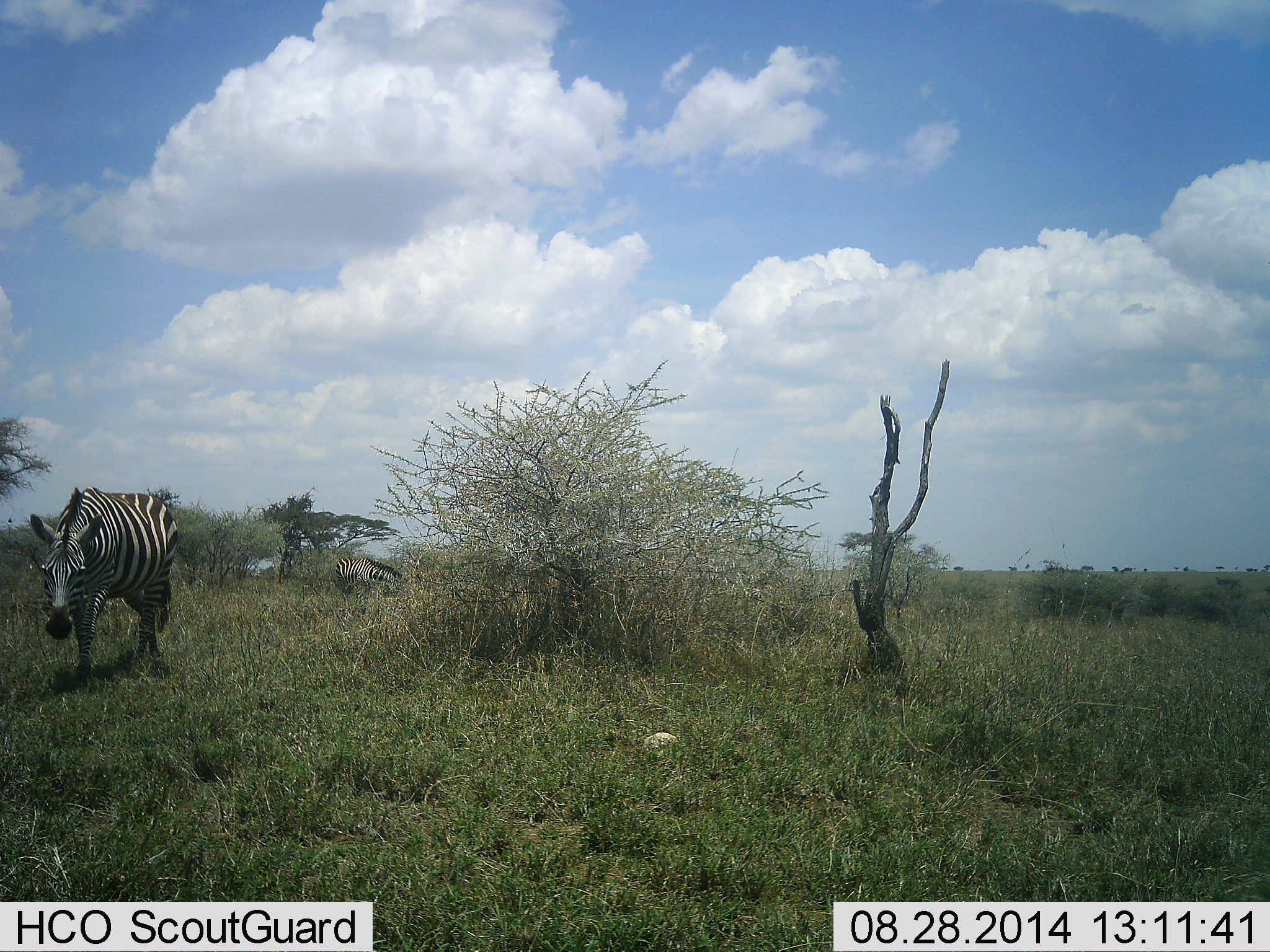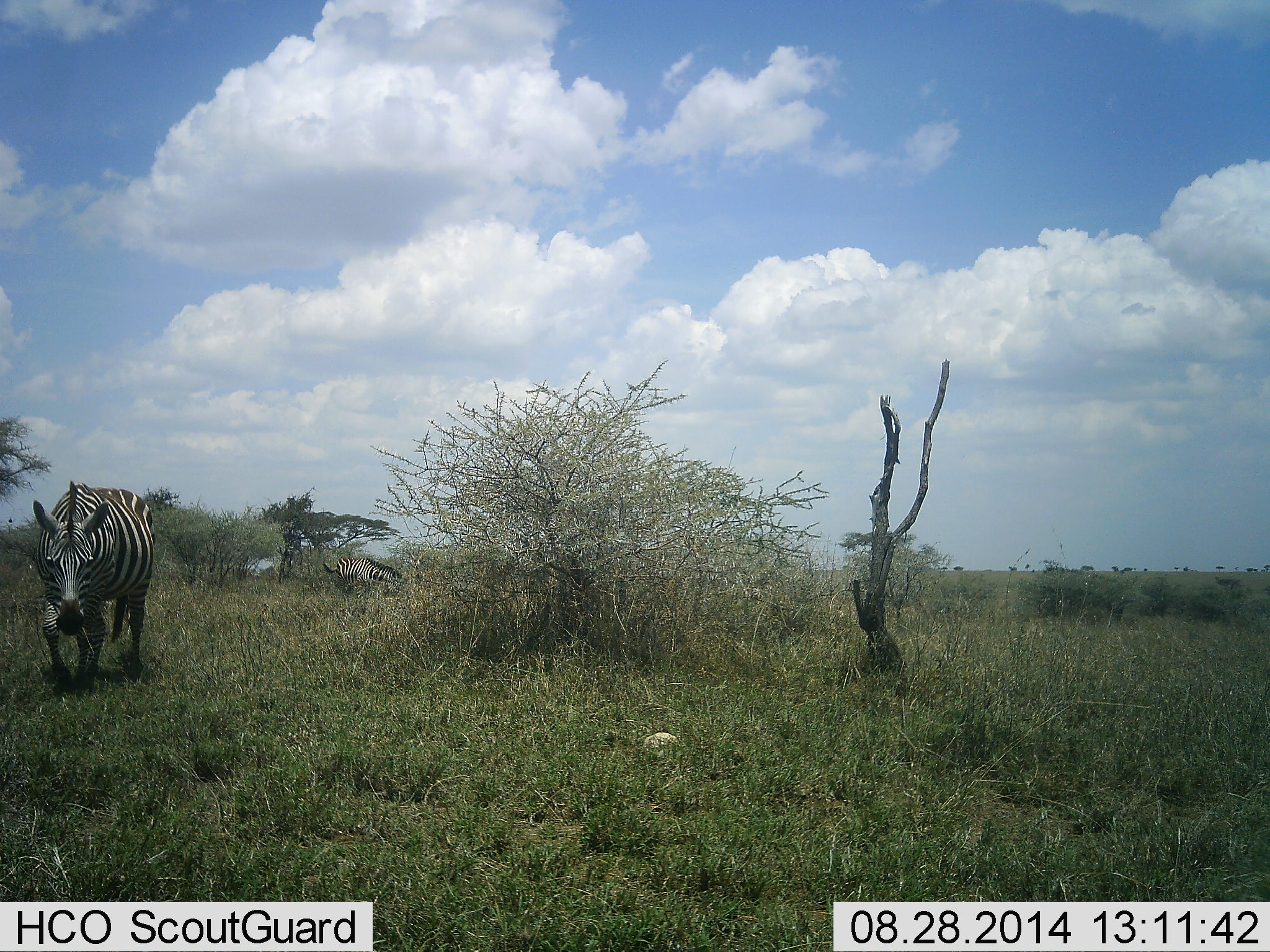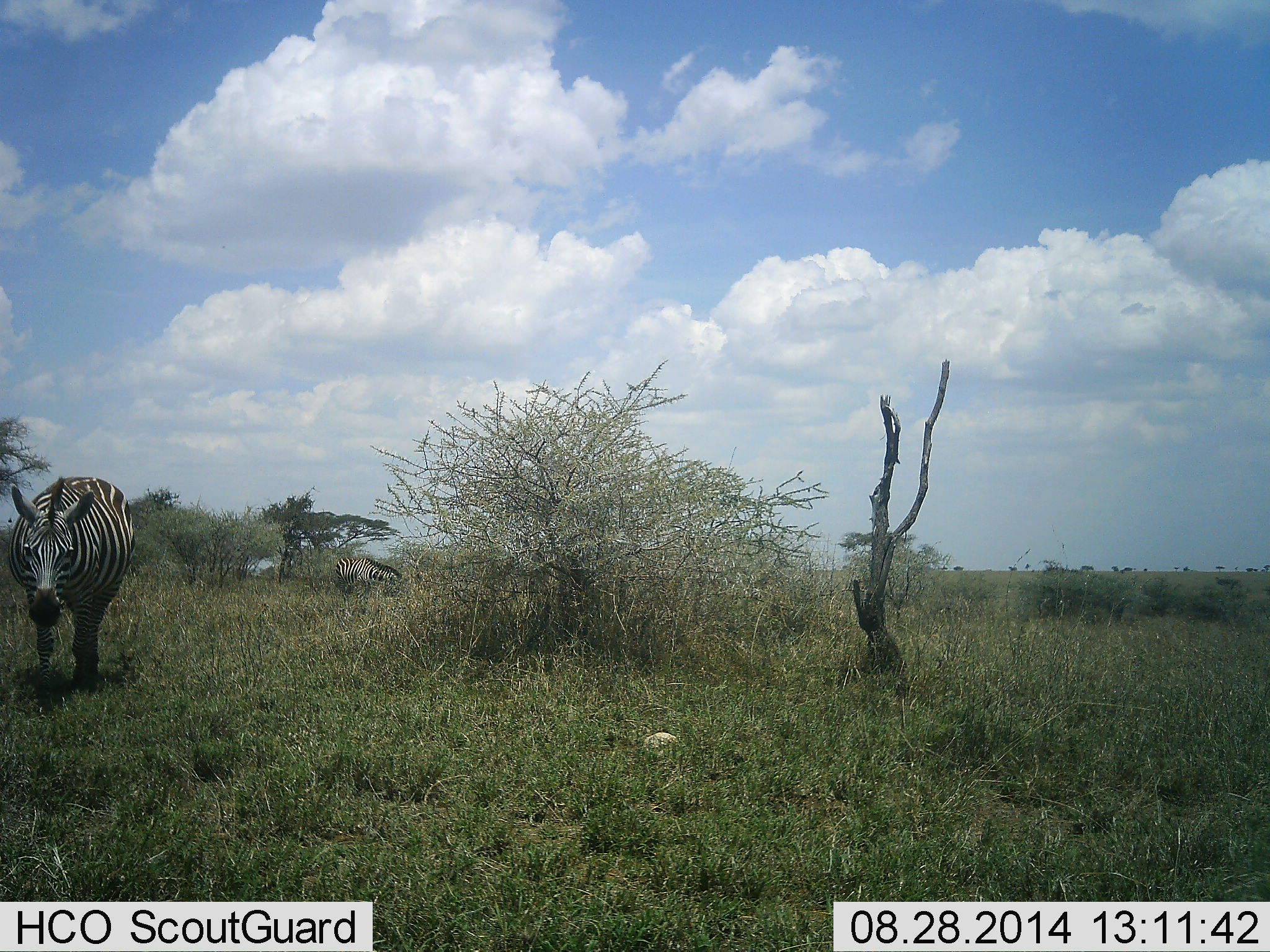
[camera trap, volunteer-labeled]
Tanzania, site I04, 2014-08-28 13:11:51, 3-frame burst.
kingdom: Animalia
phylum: Chordata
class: Mammalia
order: Perissodactyla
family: Equidae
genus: Equus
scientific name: Equus quagga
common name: plains zebra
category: zebra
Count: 2.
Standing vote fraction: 30%.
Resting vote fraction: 0%.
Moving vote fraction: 80%.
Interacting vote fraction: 0%.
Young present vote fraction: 0%.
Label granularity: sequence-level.